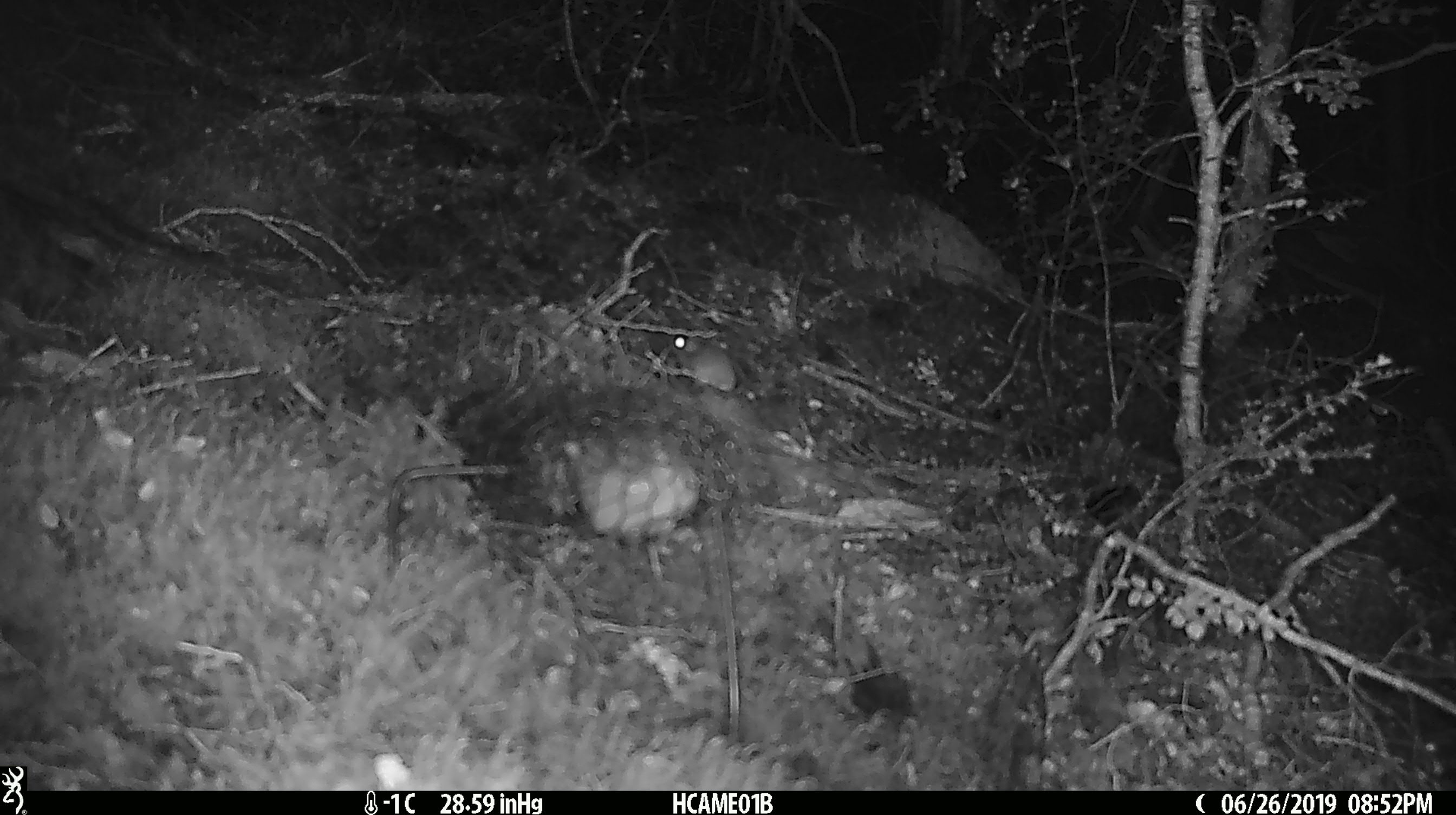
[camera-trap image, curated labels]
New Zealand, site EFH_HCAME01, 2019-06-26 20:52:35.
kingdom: Animalia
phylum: Chordata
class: Mammalia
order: Rodentia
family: Muridae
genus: Mus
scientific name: Mus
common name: mouse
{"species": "mouse (Mus)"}